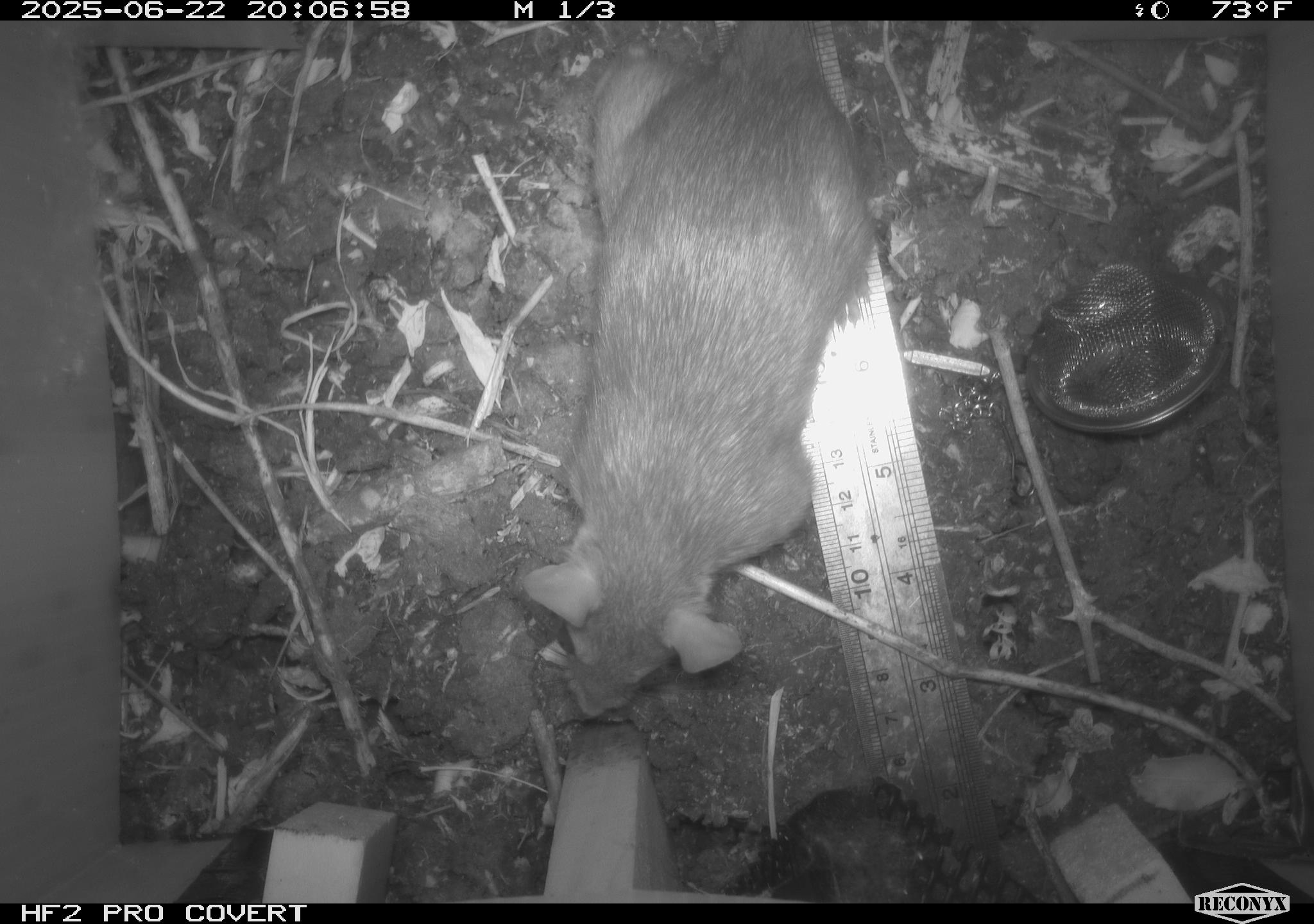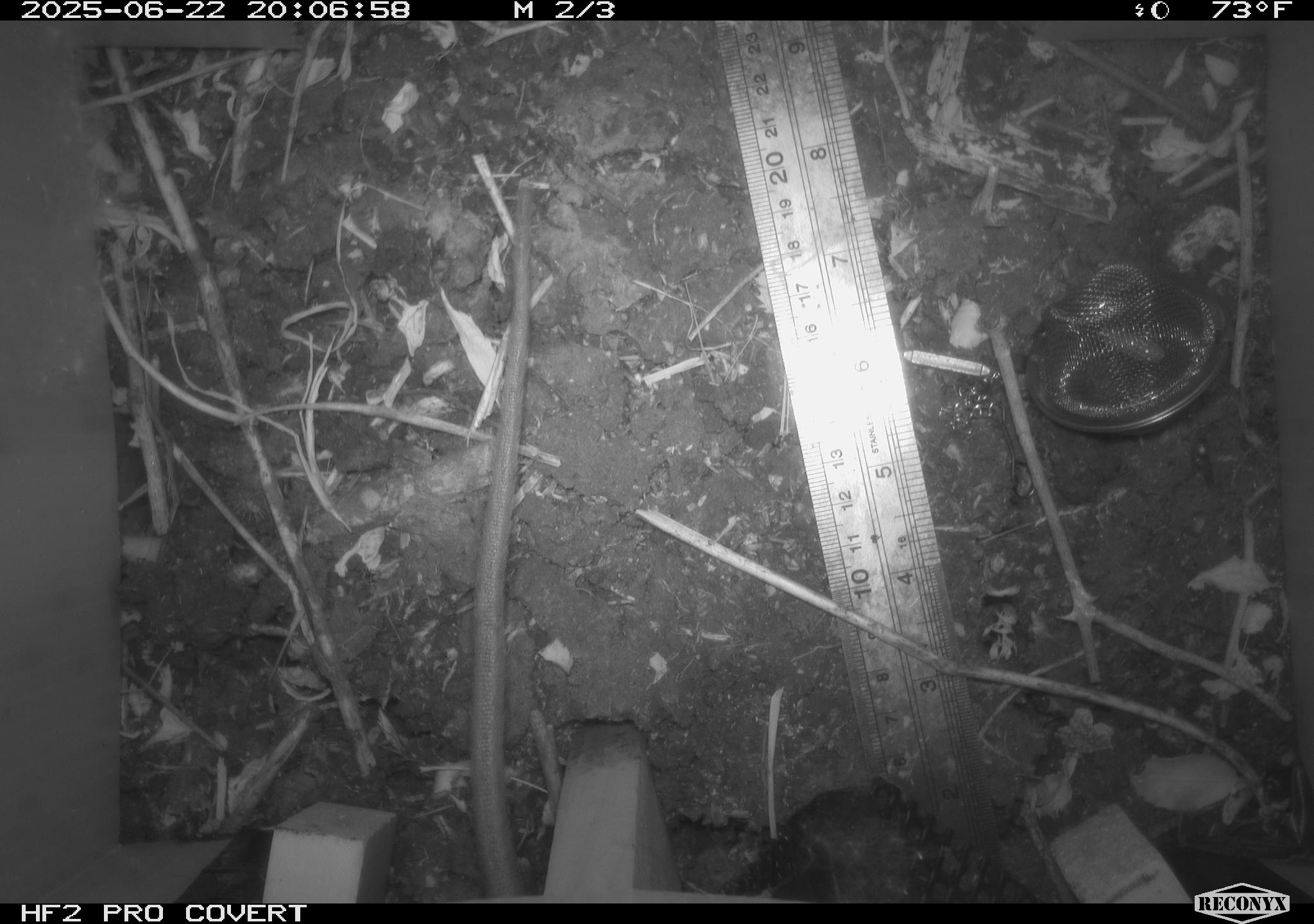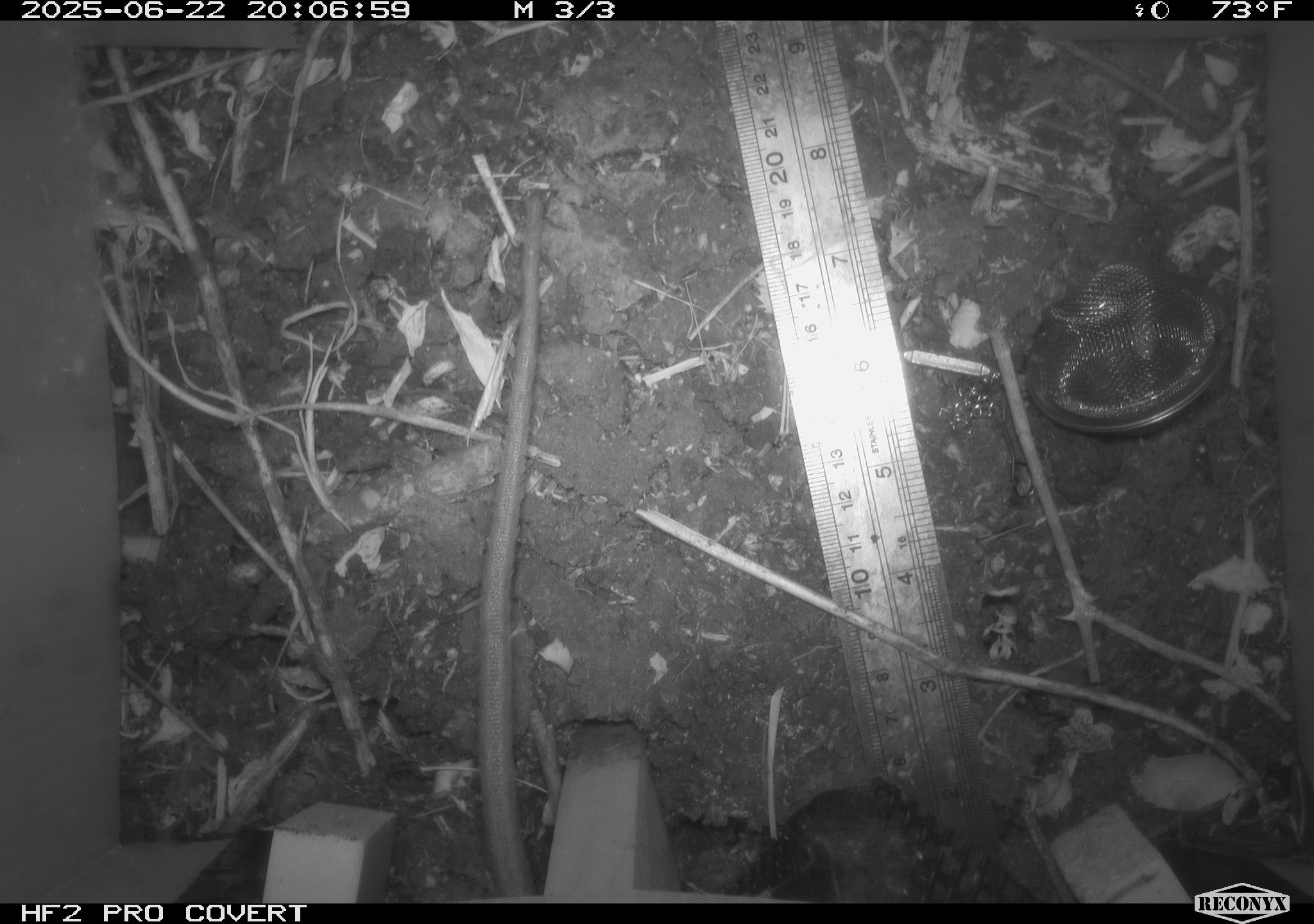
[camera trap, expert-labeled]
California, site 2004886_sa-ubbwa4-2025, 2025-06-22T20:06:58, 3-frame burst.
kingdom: Animalia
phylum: Chordata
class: Mammalia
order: Rodentia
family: Muridae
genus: Rattus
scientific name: Rattus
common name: rat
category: rattus species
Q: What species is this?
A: Rattus species (rat) (Rattus).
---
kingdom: Animalia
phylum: Chordata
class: Mammalia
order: Rodentia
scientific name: Rodentia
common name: rodent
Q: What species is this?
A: Rodent (Rodentia).